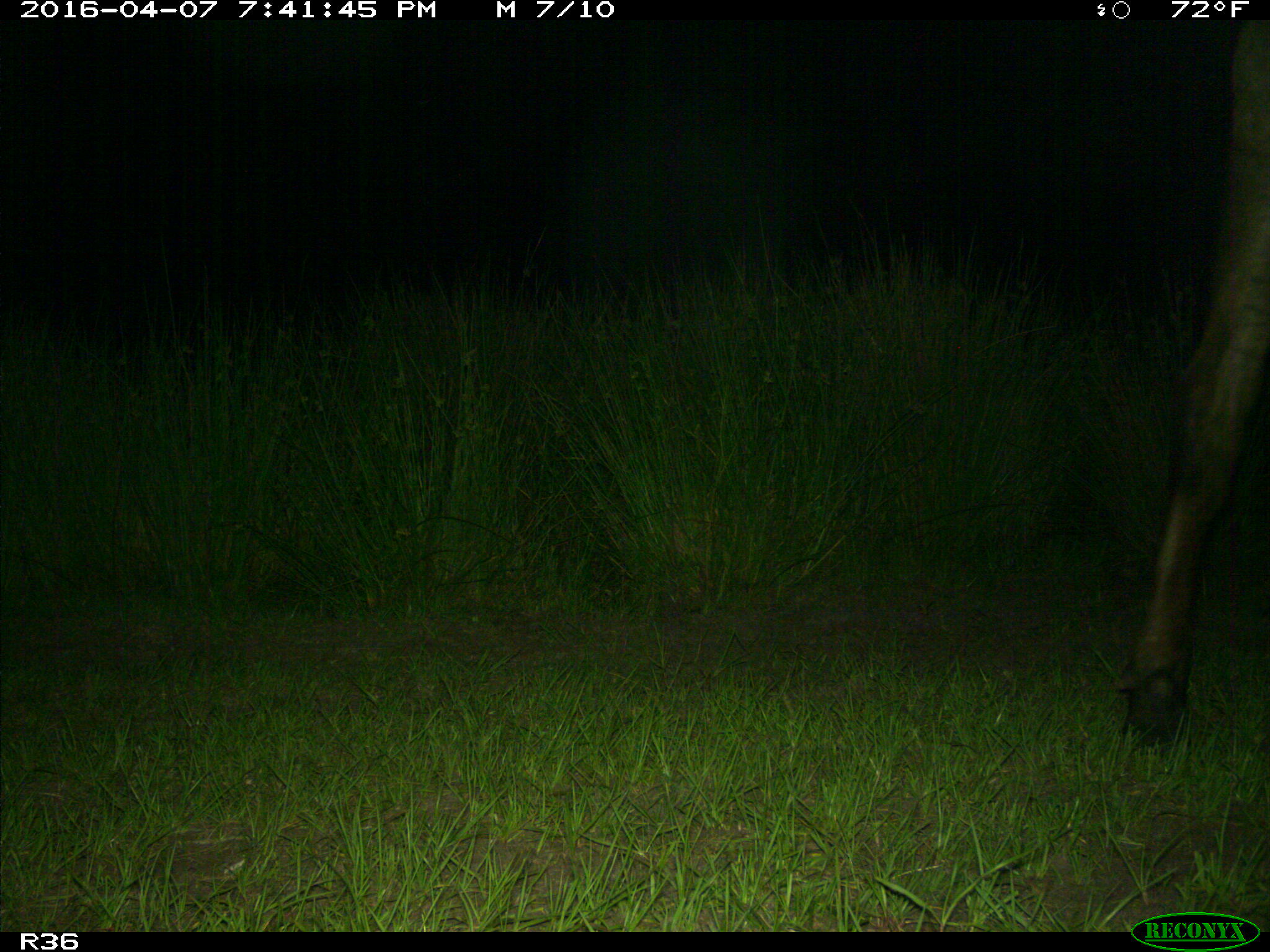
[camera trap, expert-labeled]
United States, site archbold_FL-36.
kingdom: Animalia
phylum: Chordata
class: Mammalia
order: Artiodactyla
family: Bovidae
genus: Bos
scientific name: Bos taurus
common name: domestic cow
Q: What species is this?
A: Bos taurus (domestic cow).